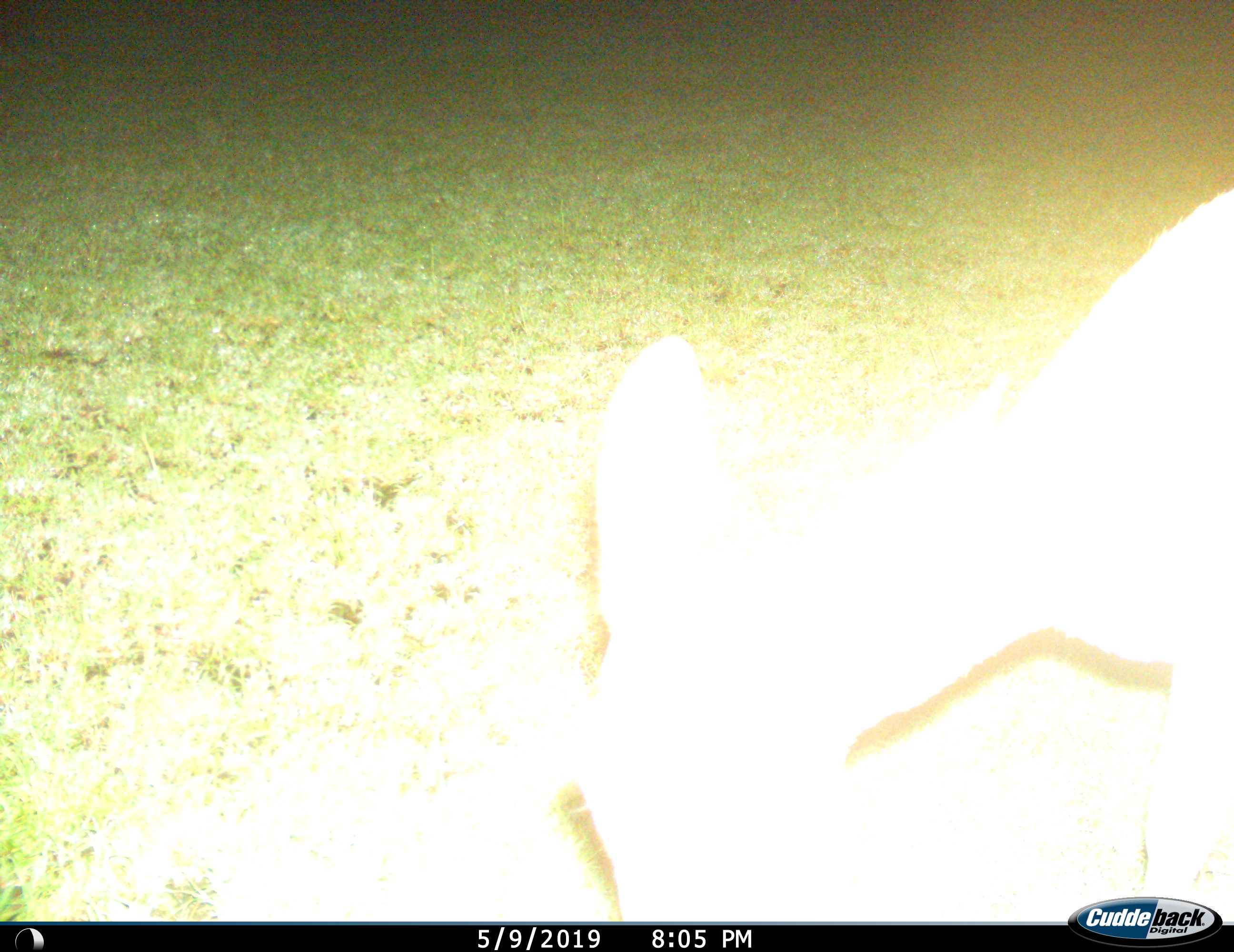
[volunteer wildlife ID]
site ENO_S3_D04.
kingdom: Animalia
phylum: Chordata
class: Mammalia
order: Artiodactyla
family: Bovidae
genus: Aepyceros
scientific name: Aepyceros melampus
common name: impala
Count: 1.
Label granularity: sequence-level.